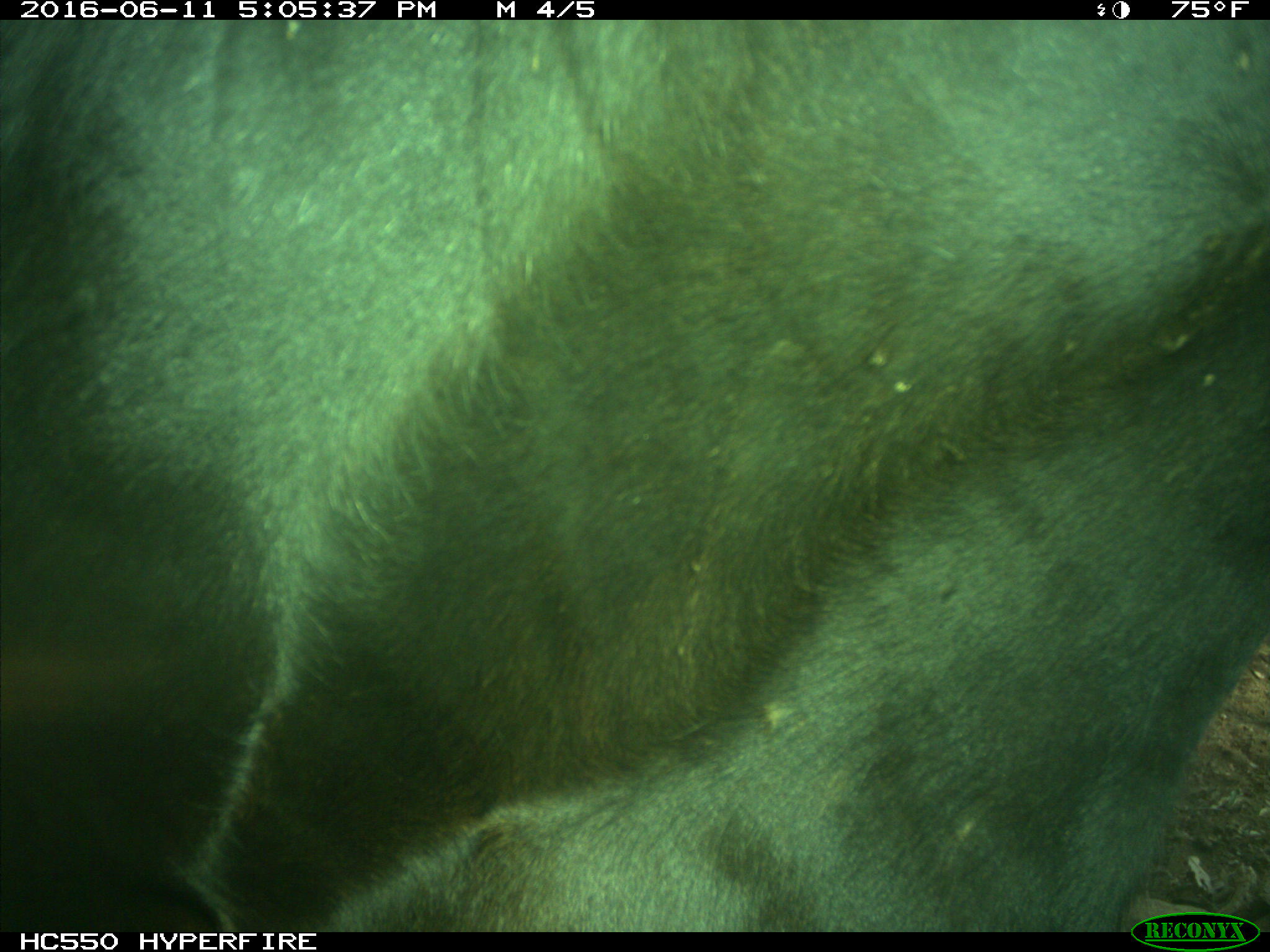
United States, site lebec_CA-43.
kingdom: Animalia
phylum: Chordata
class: Mammalia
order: Artiodactyla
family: Bovidae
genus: Bos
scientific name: Bos taurus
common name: domestic cow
Bos taurus (domestic cow).